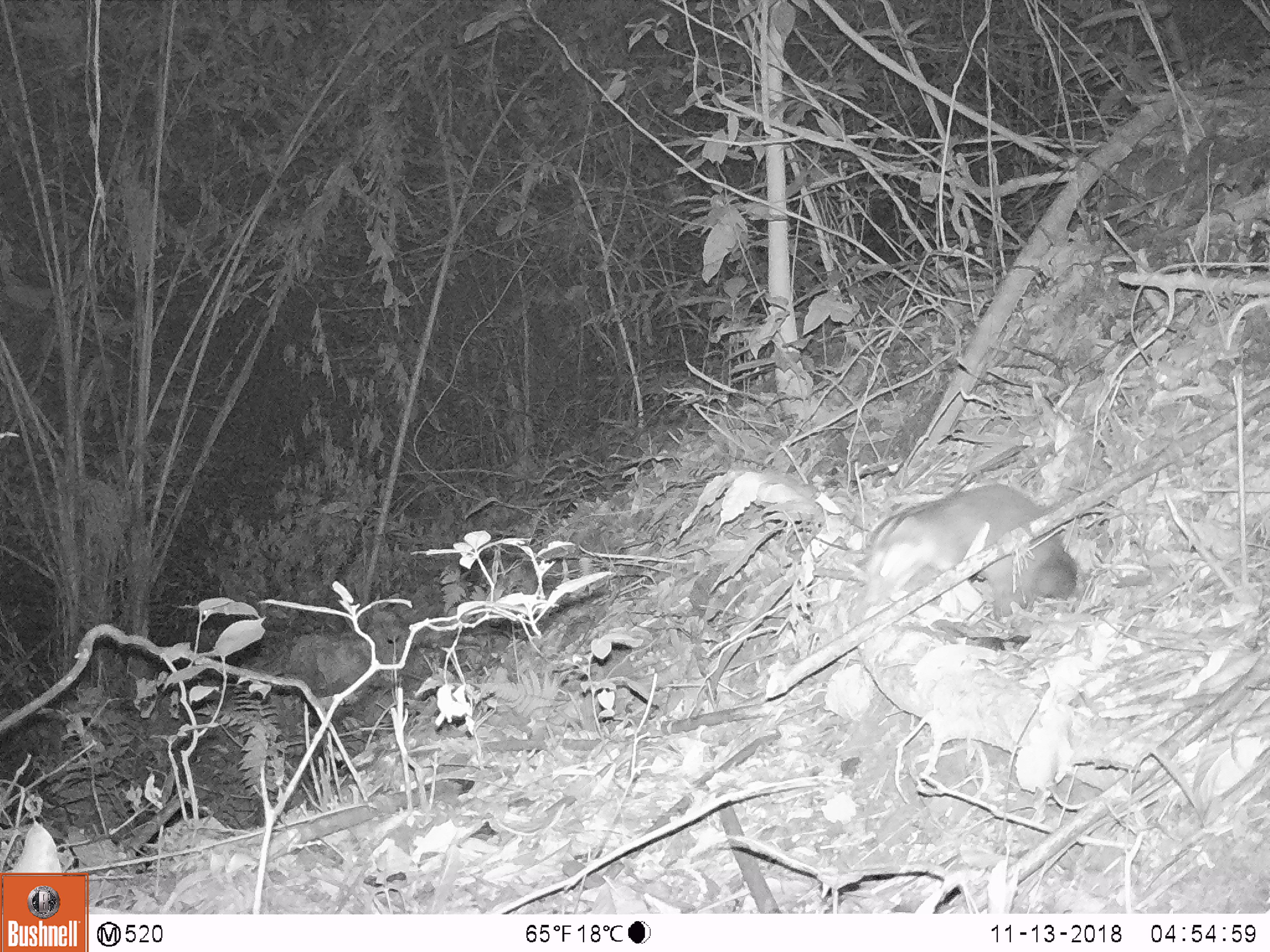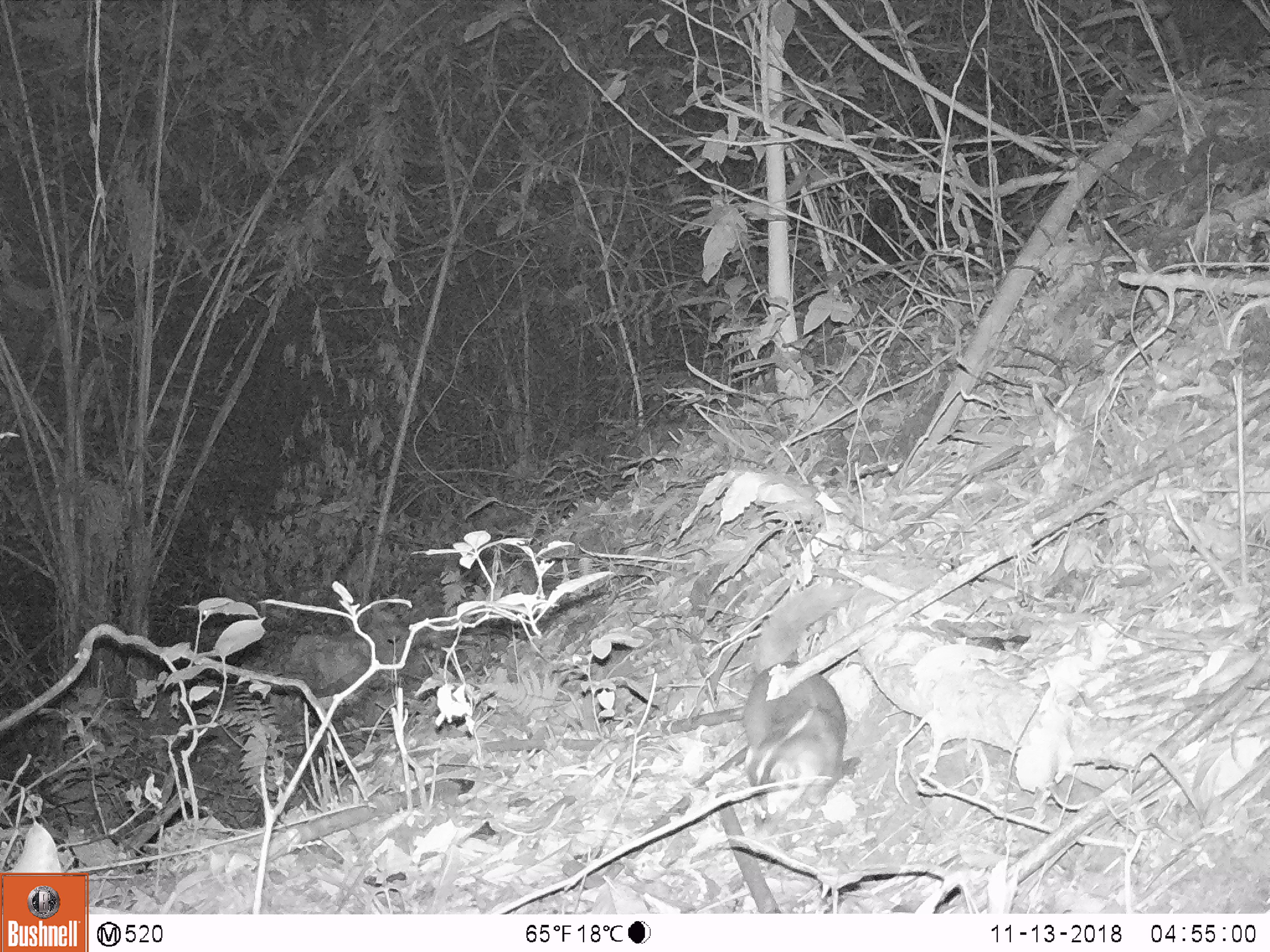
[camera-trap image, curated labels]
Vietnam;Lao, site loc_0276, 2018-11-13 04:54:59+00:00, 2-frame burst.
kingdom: Animalia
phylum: Chordata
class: Mammalia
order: Carnivora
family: Mustelidae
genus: Melogale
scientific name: Melogale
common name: ferret badger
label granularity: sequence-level